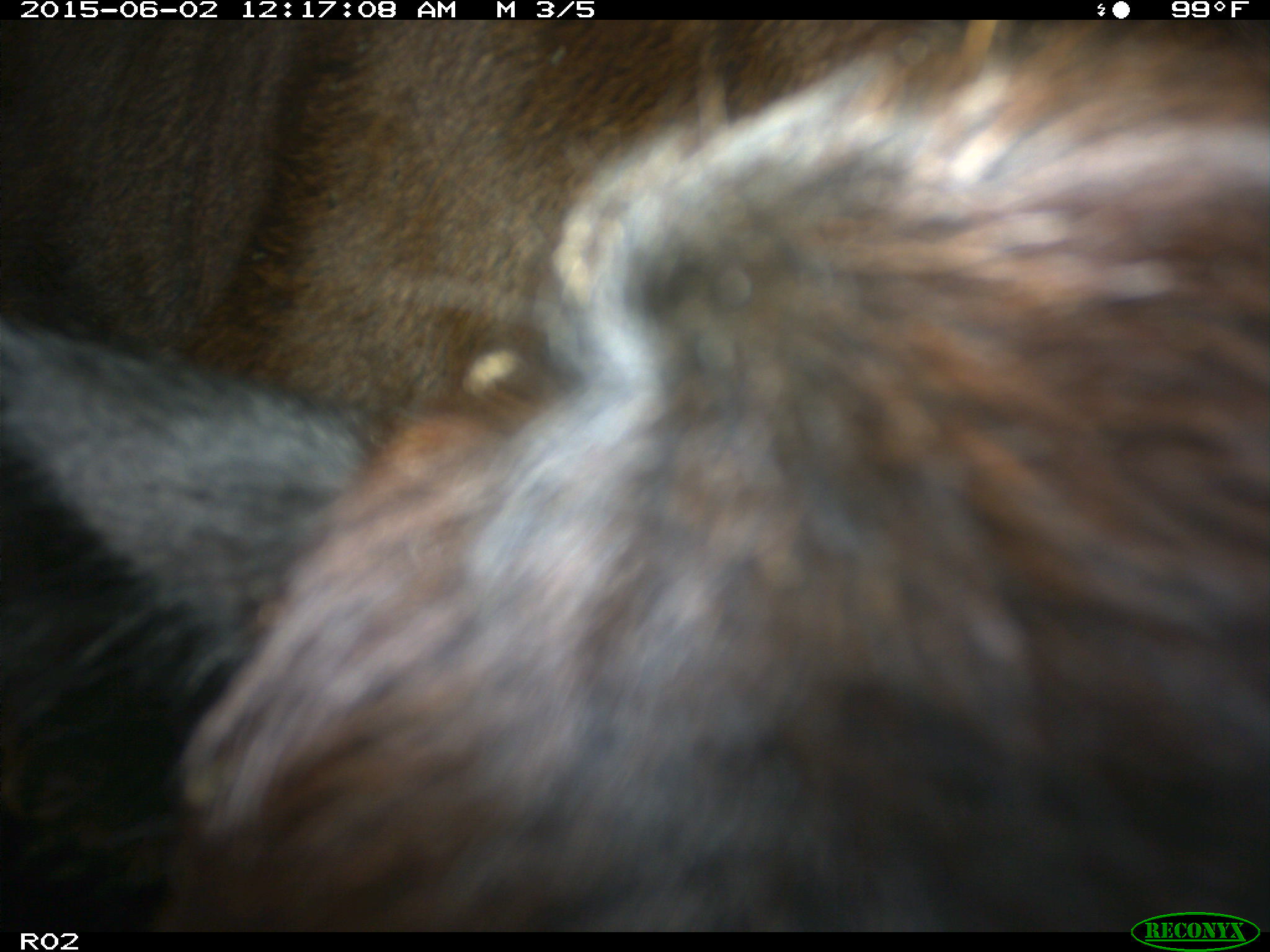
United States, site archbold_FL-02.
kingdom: Animalia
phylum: Chordata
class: Mammalia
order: Artiodactyla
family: Bovidae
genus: Bos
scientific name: Bos taurus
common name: domestic cow